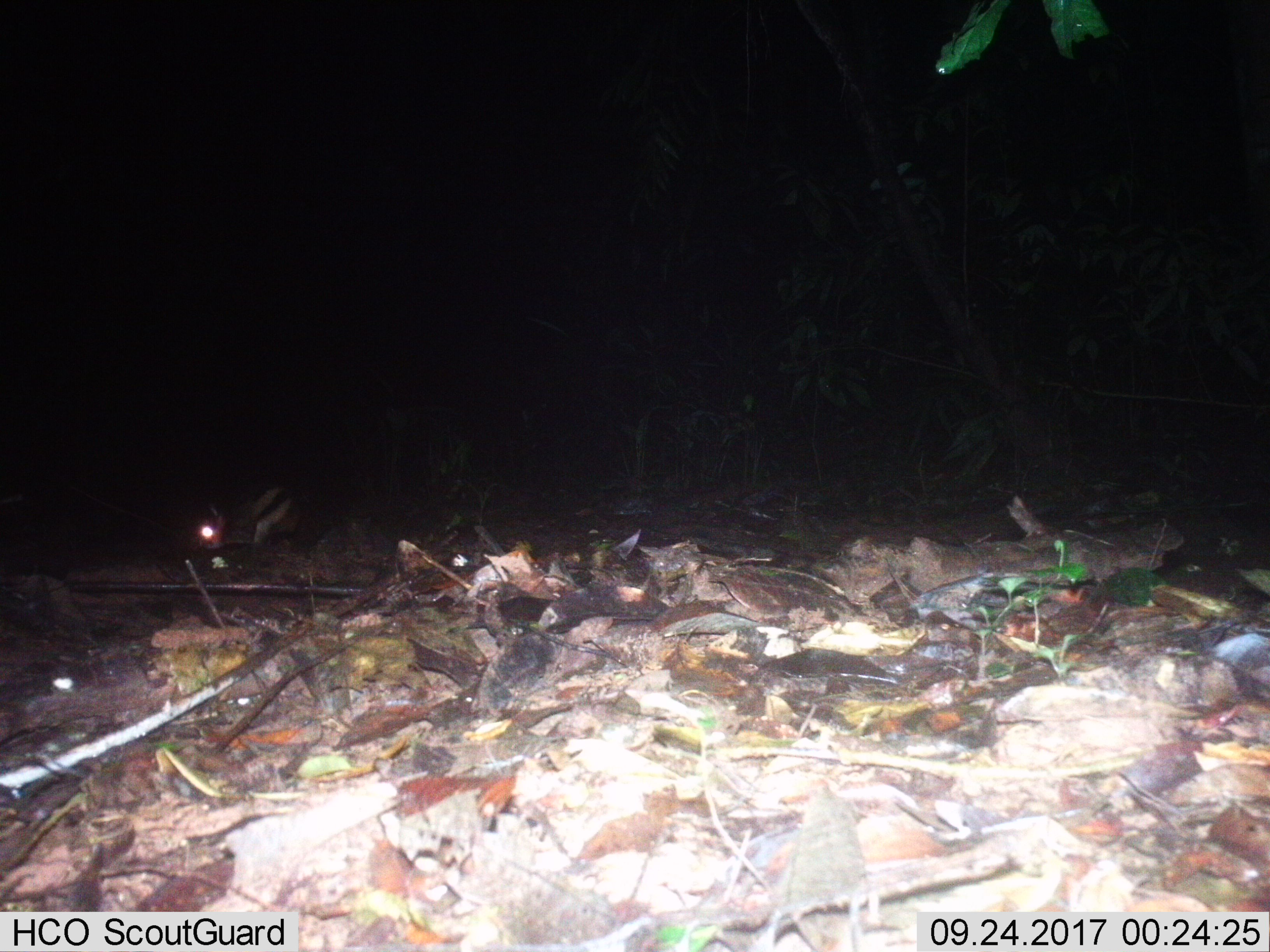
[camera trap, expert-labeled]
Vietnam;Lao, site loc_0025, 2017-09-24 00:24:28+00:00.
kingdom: Animalia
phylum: Chordata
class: Mammalia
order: Lagomorpha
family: Leporidae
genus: Nesolagus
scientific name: Nesolagus timminsi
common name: annamite striped rabbit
Annamite striped rabbit (Nesolagus timminsi). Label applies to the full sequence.